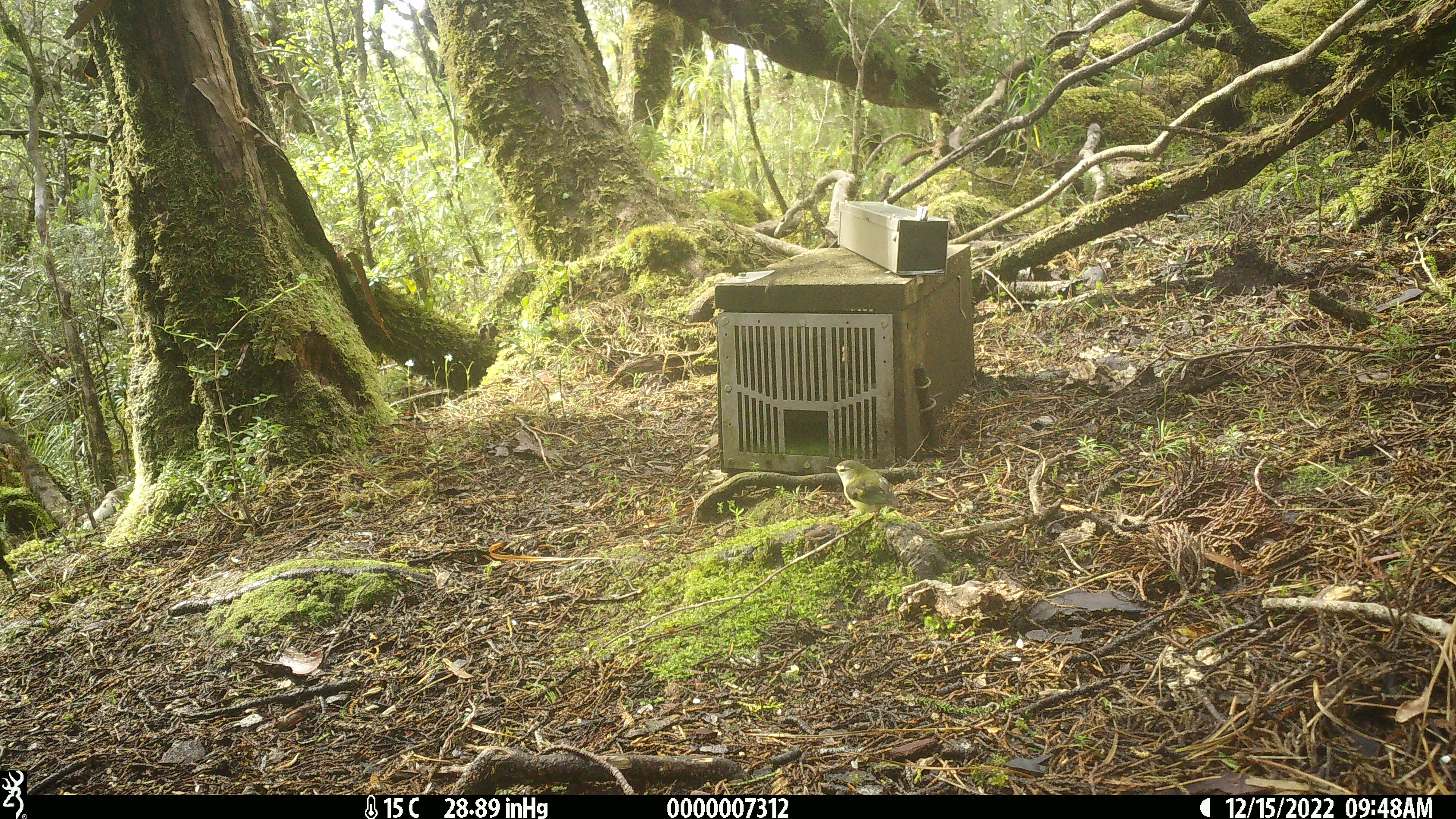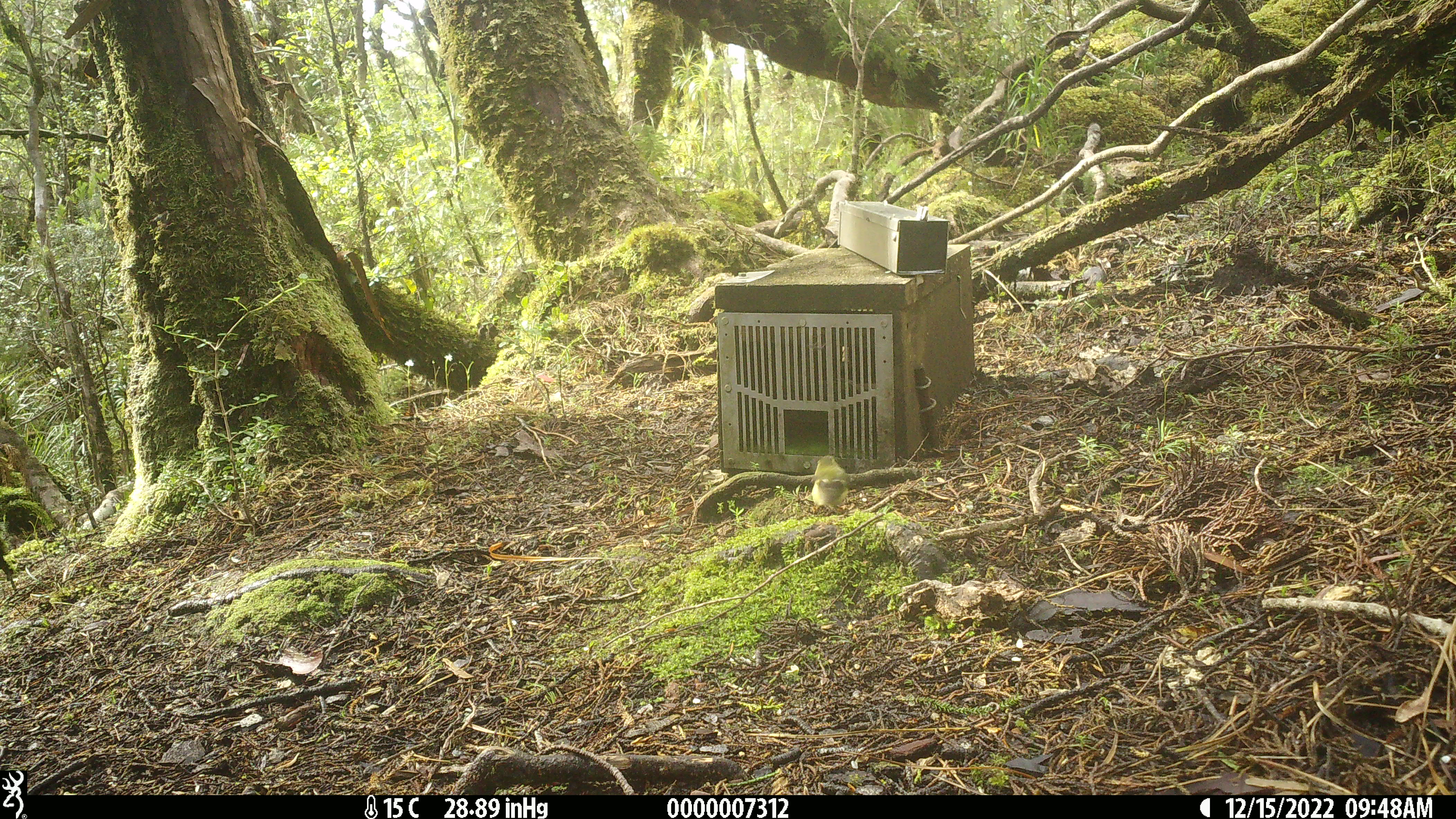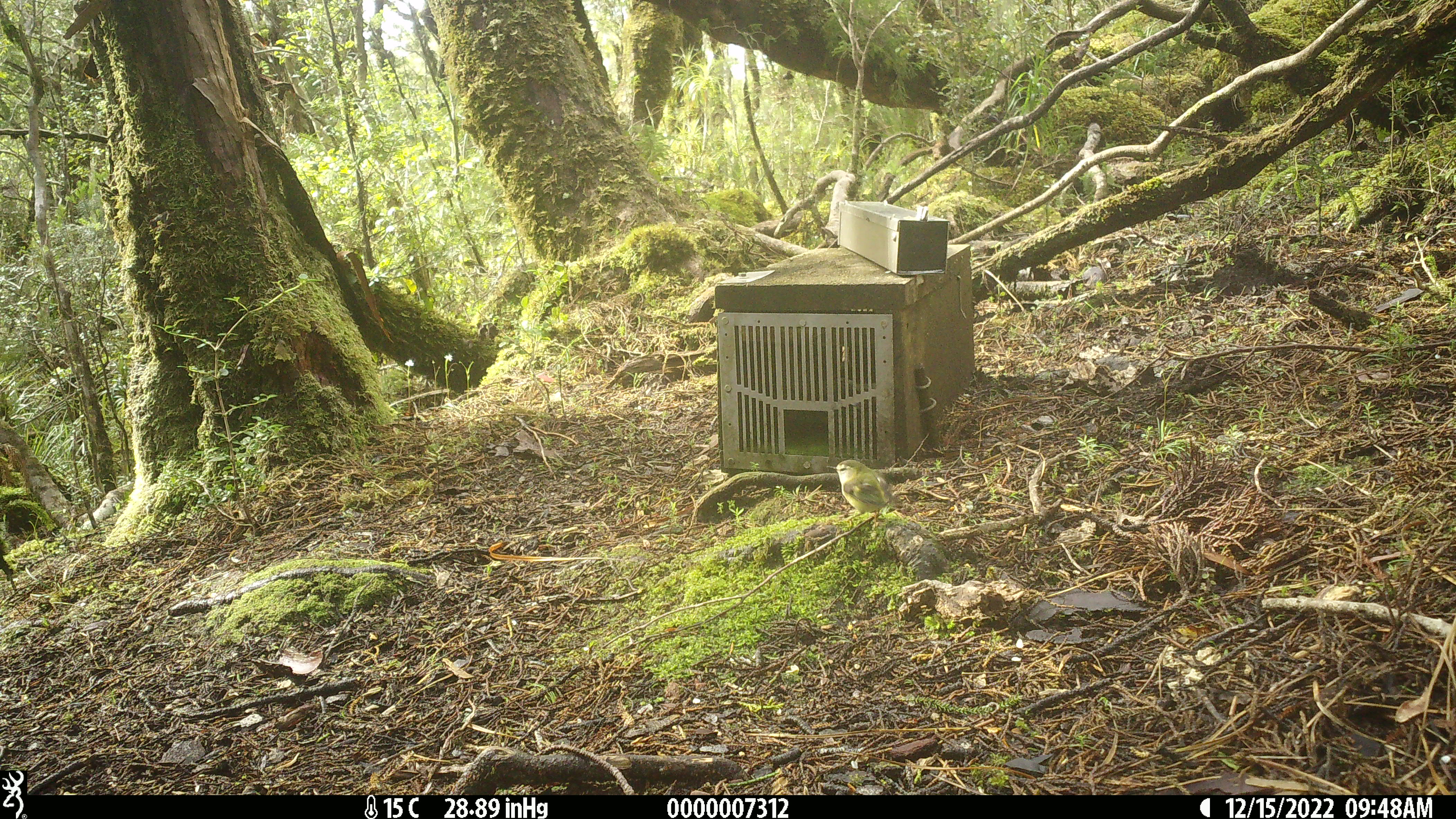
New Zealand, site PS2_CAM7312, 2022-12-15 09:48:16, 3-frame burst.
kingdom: Animalia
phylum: Chordata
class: Aves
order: Passeriformes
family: Acanthisittidae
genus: Acanthisitta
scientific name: Acanthisitta chloris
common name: rifleman